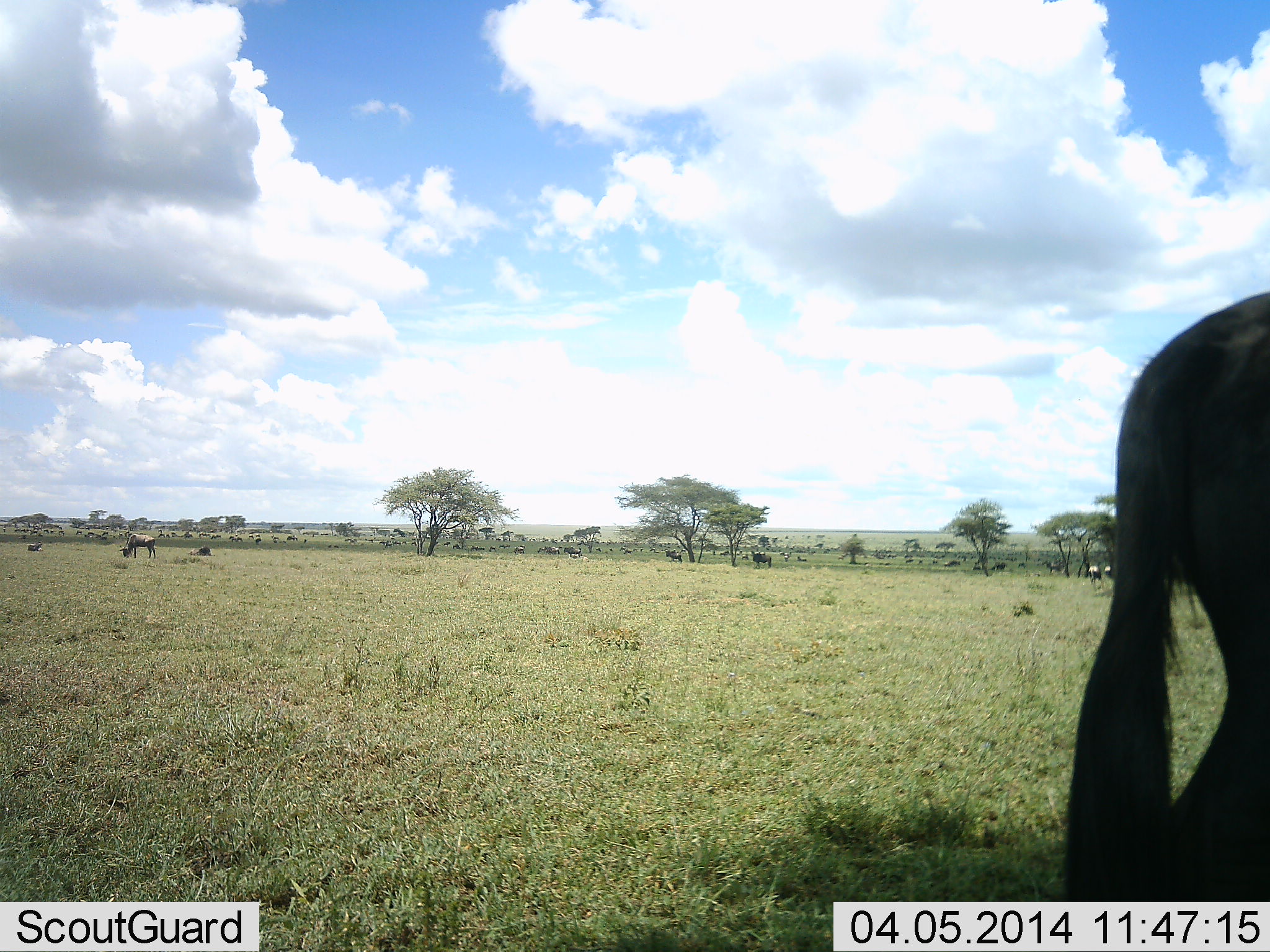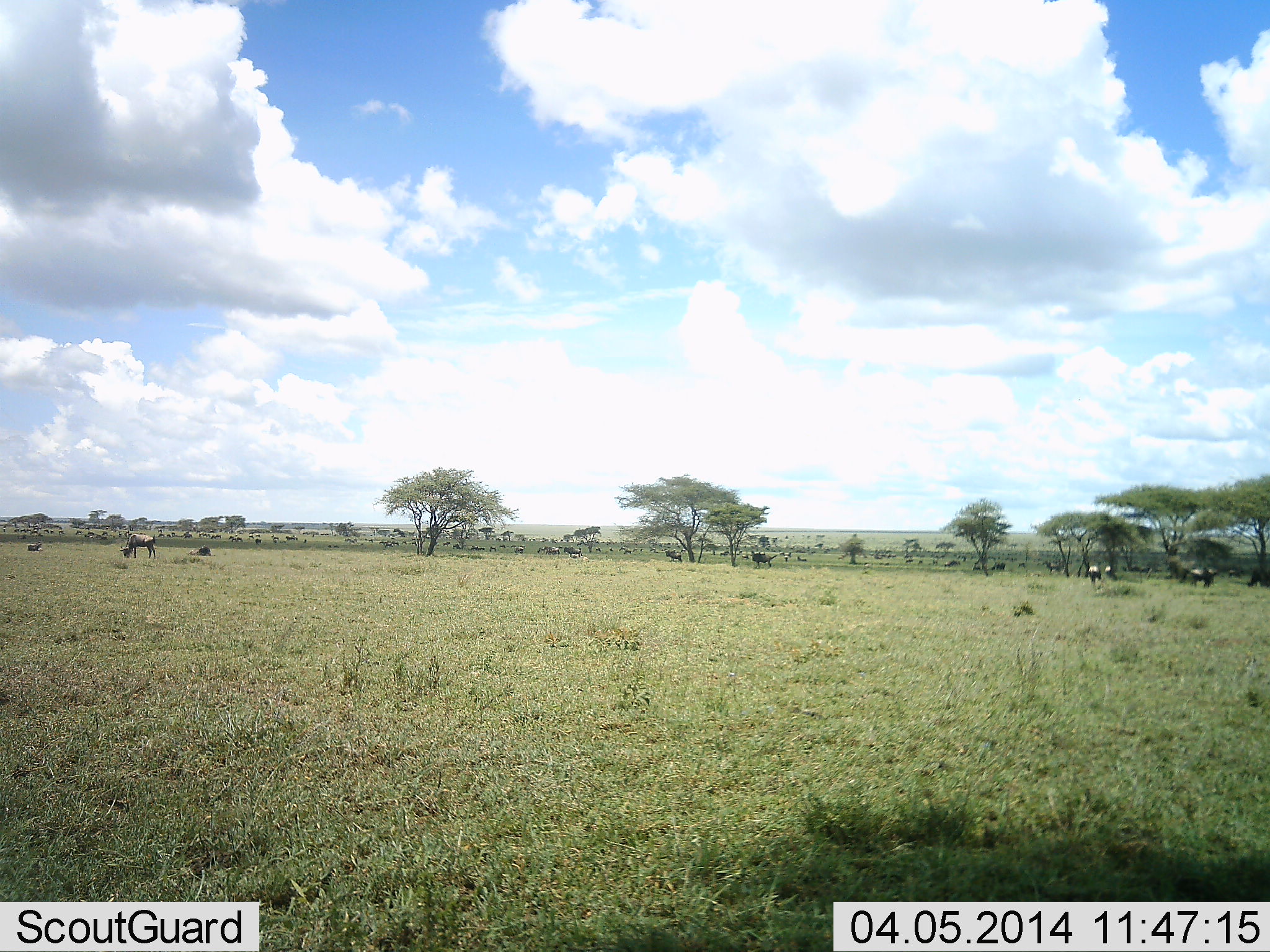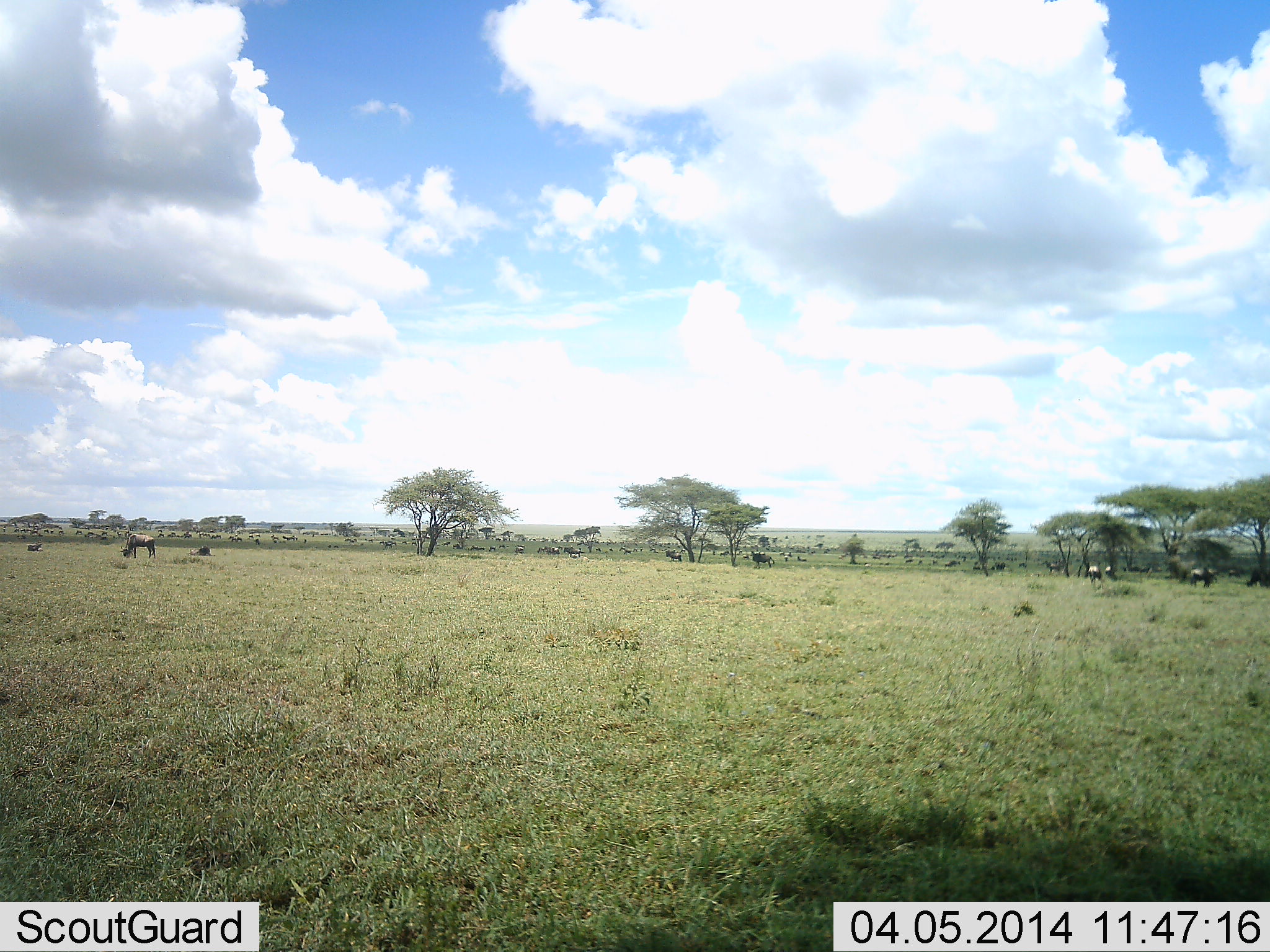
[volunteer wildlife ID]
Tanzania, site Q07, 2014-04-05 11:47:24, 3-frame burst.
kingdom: Animalia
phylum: Chordata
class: Mammalia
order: Artiodactyla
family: Bovidae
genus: Connochaetes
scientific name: Connochaetes taurinus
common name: blue wildebeest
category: wildebeest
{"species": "wildebeest (blue wildebeest) (Connochaetes taurinus)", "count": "11-50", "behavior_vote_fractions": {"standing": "40%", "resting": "40%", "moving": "80%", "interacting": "0%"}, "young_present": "0%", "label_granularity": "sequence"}